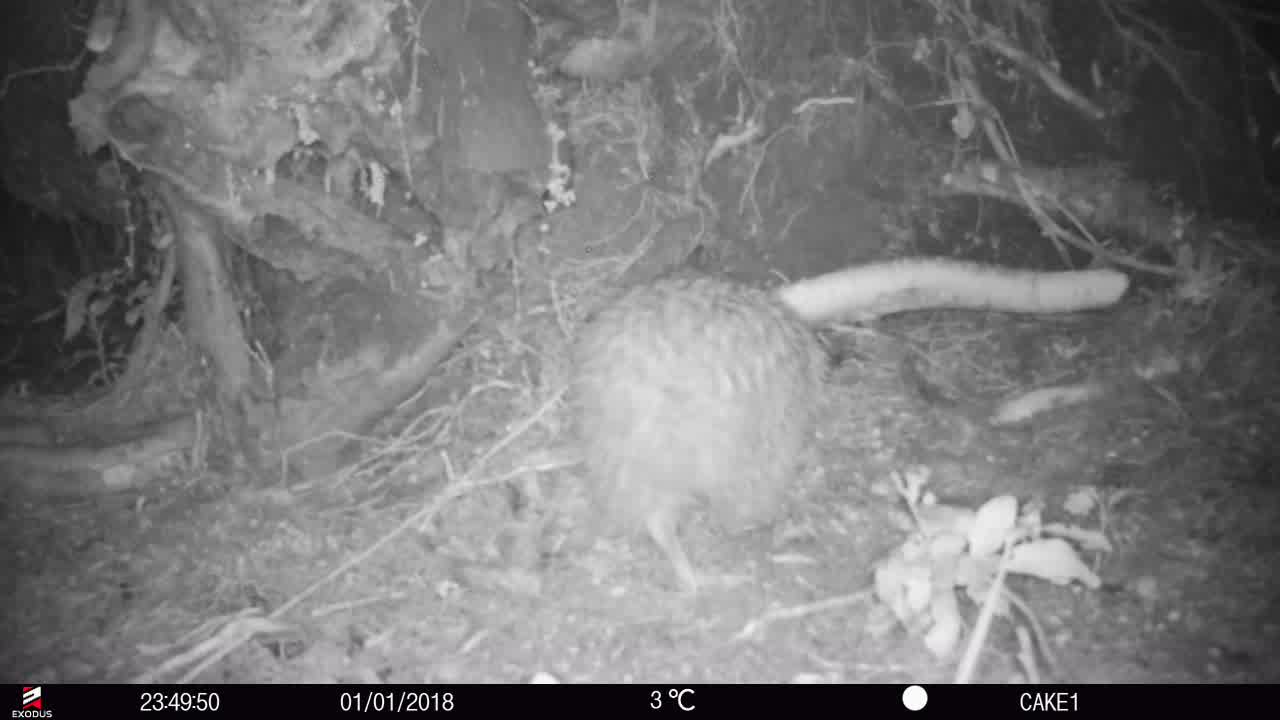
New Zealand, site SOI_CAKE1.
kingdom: Animalia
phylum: Chordata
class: Aves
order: Apterygiformes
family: Apterygidae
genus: Apteryx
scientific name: Apteryx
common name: kiwi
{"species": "kiwi (Apteryx)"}